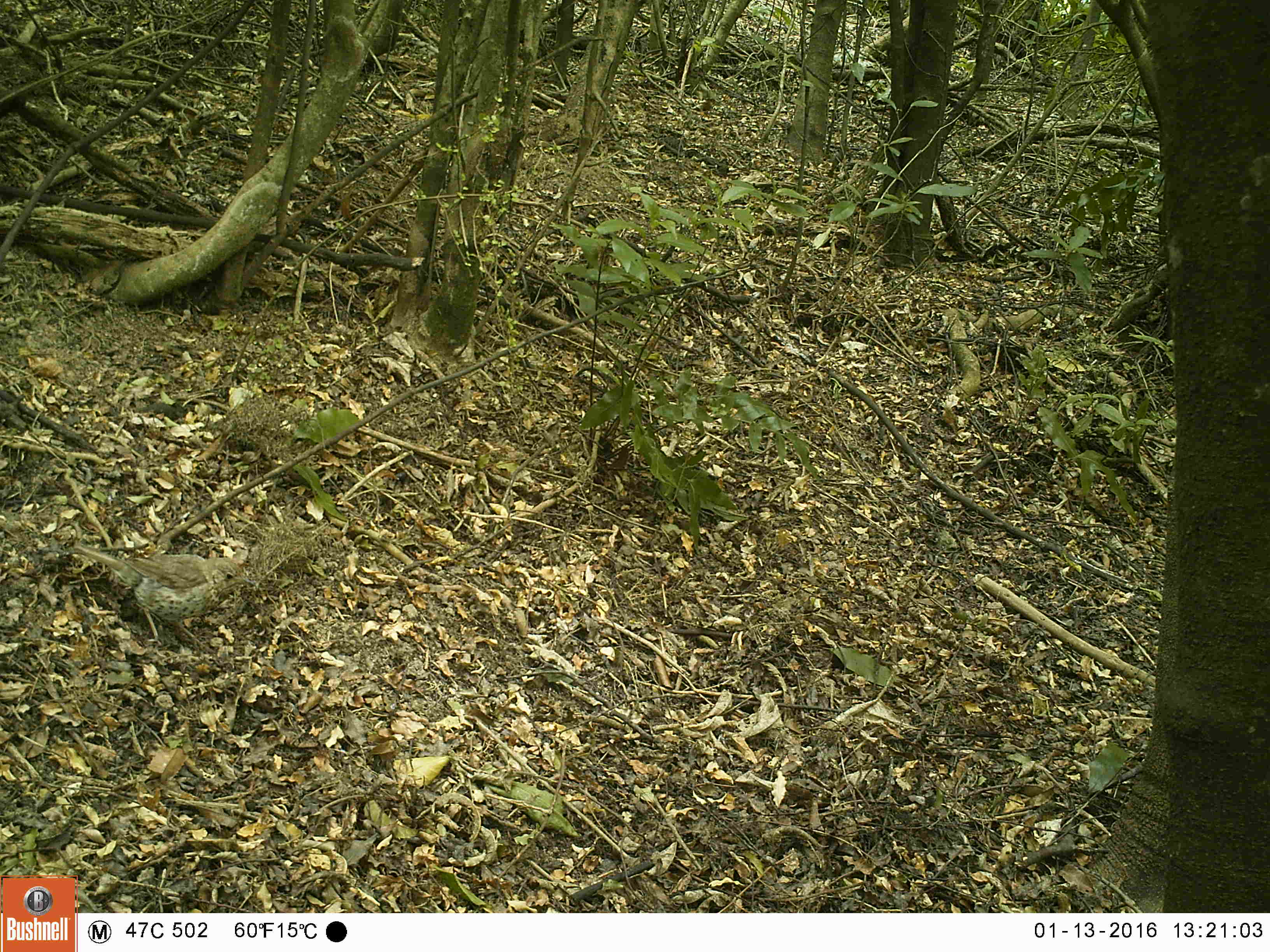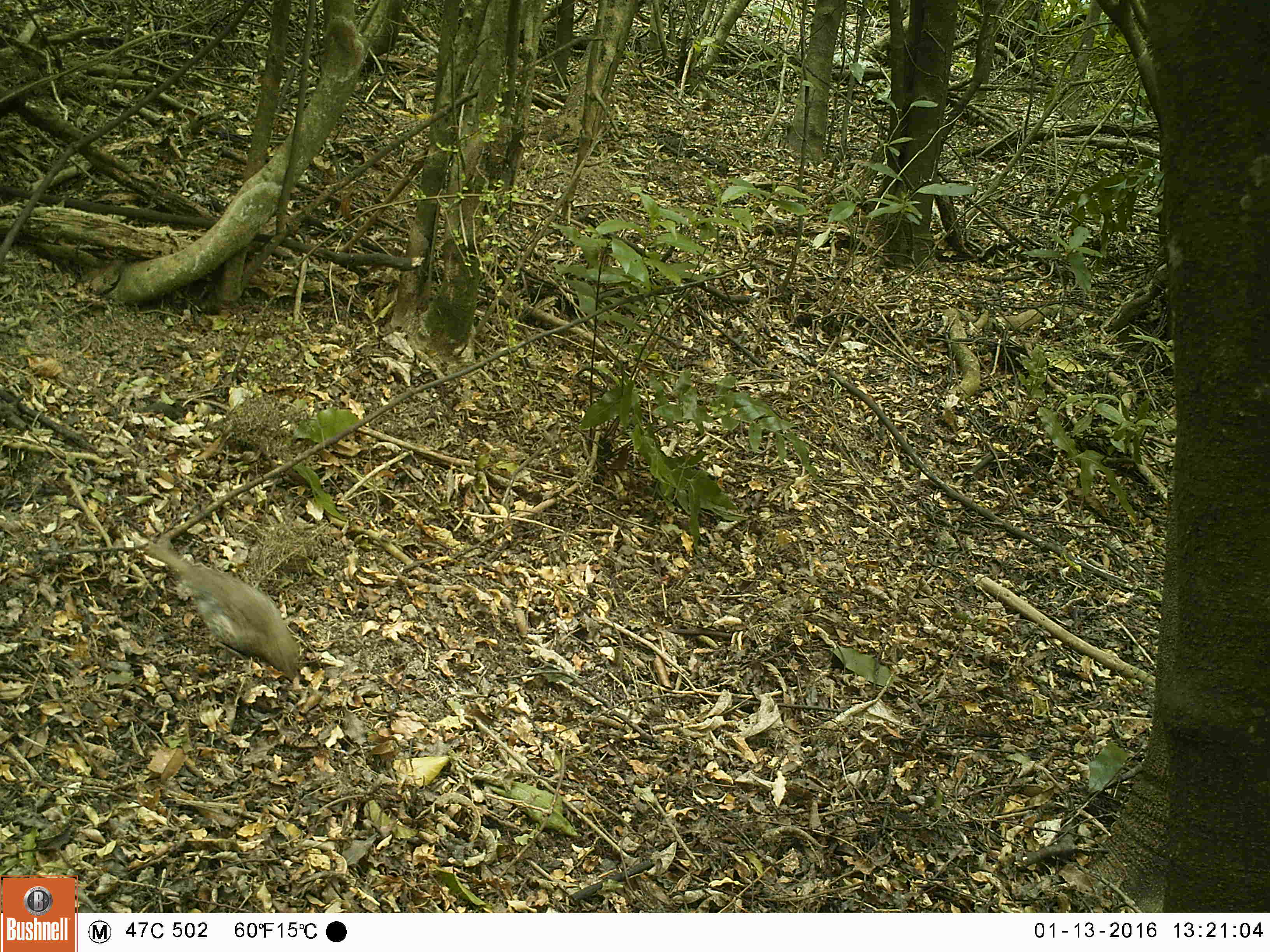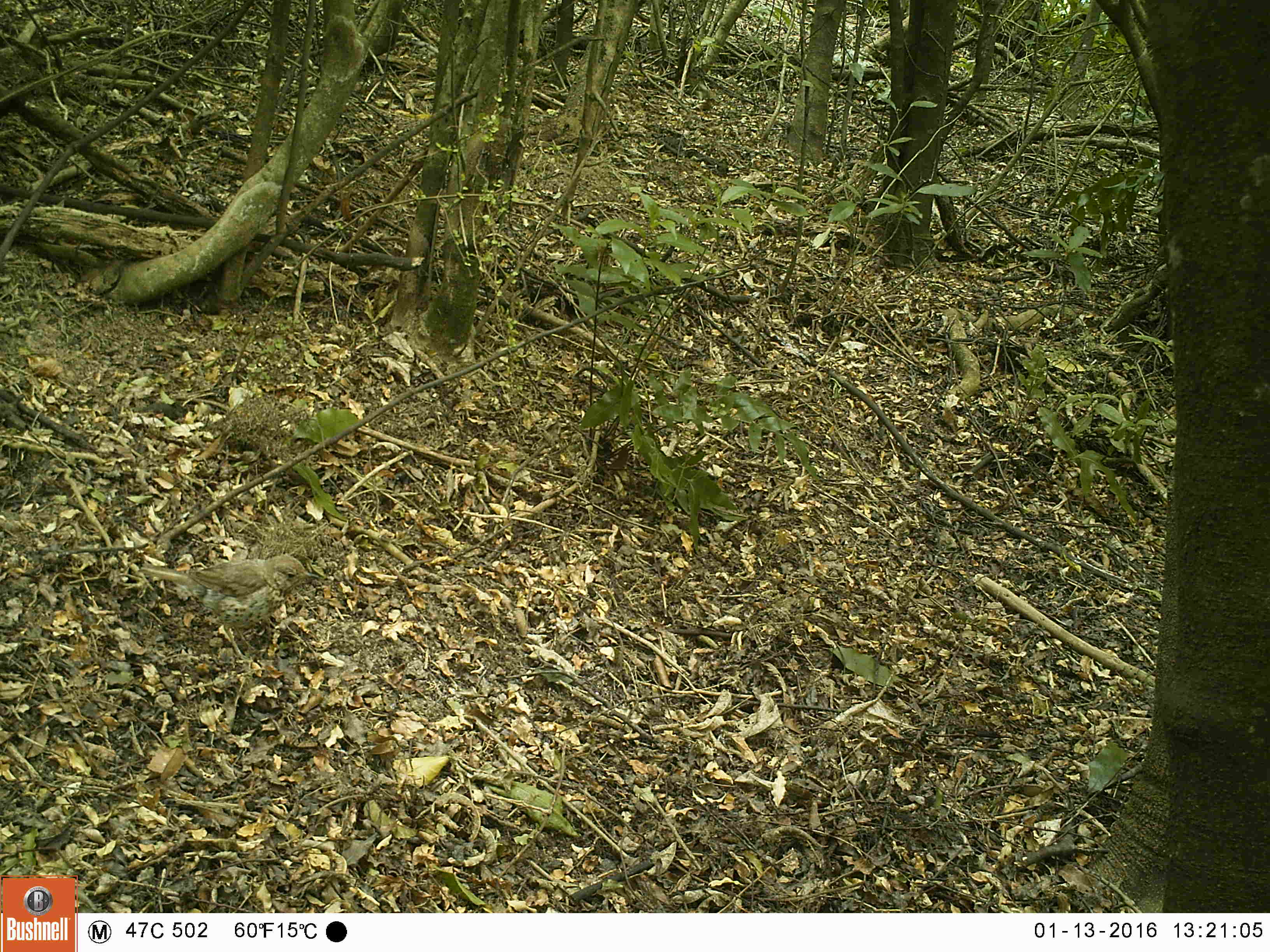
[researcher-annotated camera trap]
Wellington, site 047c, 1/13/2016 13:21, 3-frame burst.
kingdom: Animalia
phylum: Chordata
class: Aves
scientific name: Aves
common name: bird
Bird (Aves).